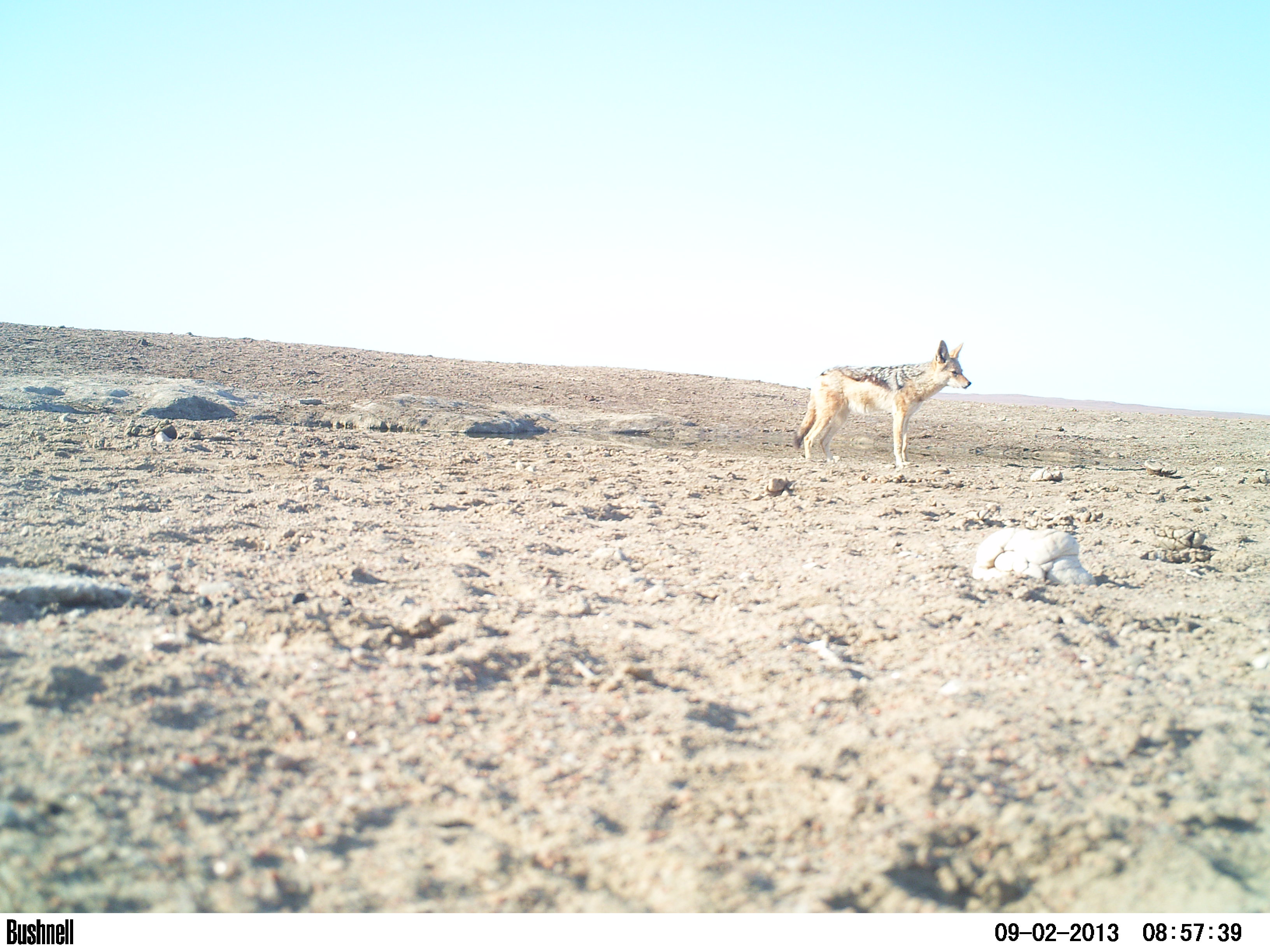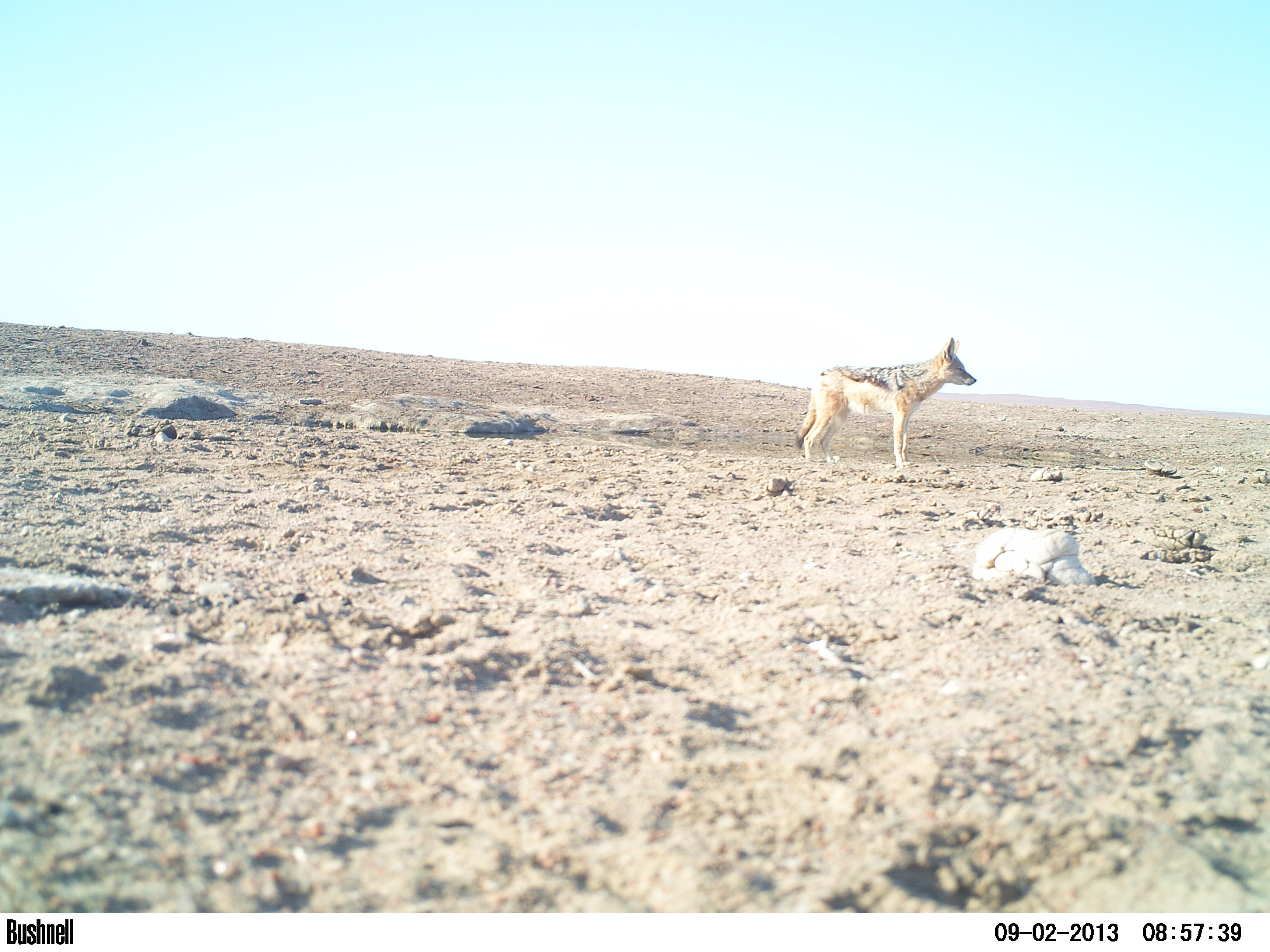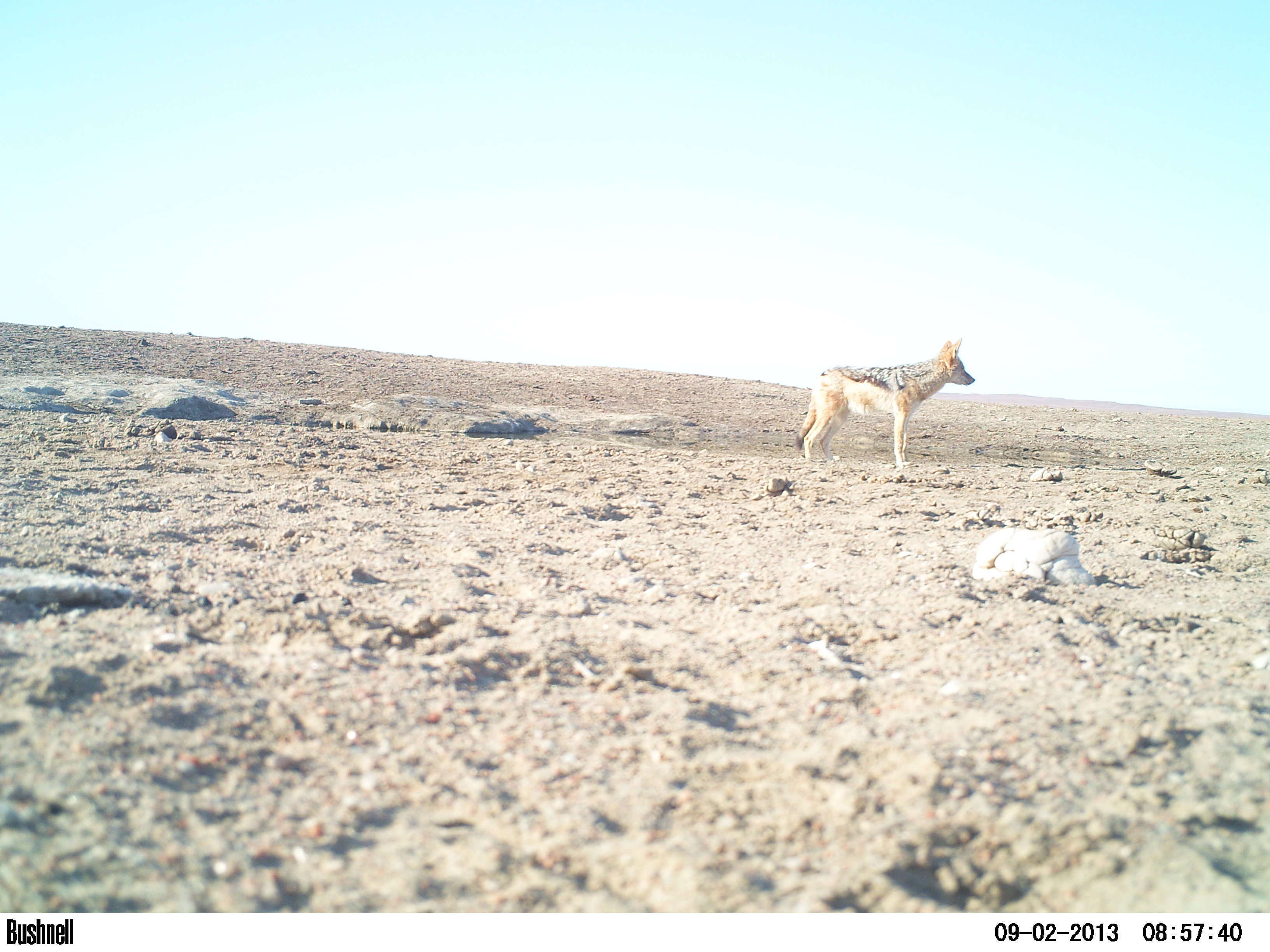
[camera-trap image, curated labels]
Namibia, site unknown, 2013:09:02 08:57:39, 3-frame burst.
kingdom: Animalia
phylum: Chordata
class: Mammalia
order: Carnivora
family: Canidae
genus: Lupulella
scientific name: Lupulella mesomelas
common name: black-backed jackal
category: canis mesomelas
Canis mesomelas (black-backed jackal) (Lupulella mesomelas).